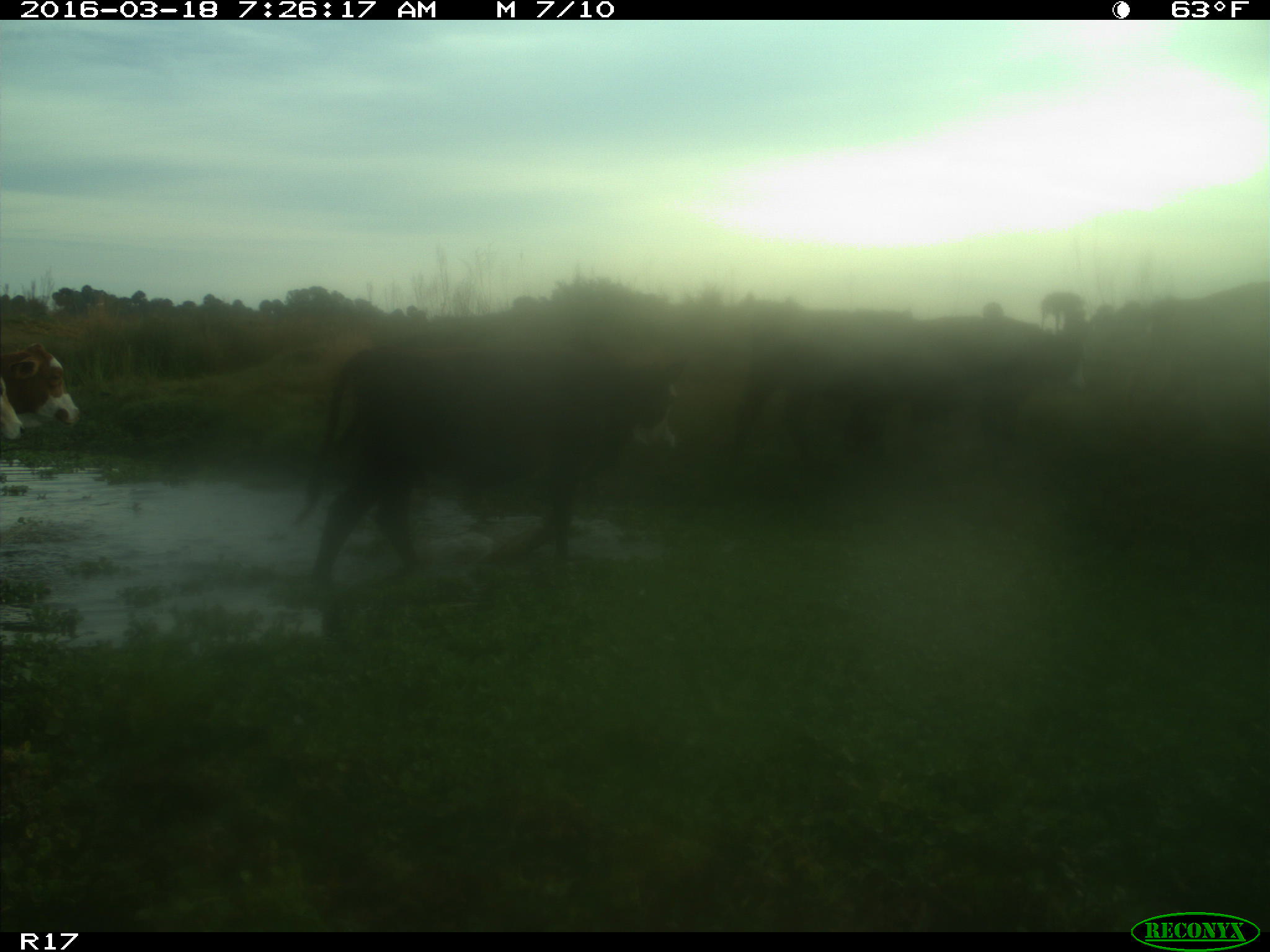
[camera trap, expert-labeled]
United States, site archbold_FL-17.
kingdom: Animalia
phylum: Chordata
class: Mammalia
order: Artiodactyla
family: Bovidae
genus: Bos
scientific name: Bos taurus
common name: domestic cow